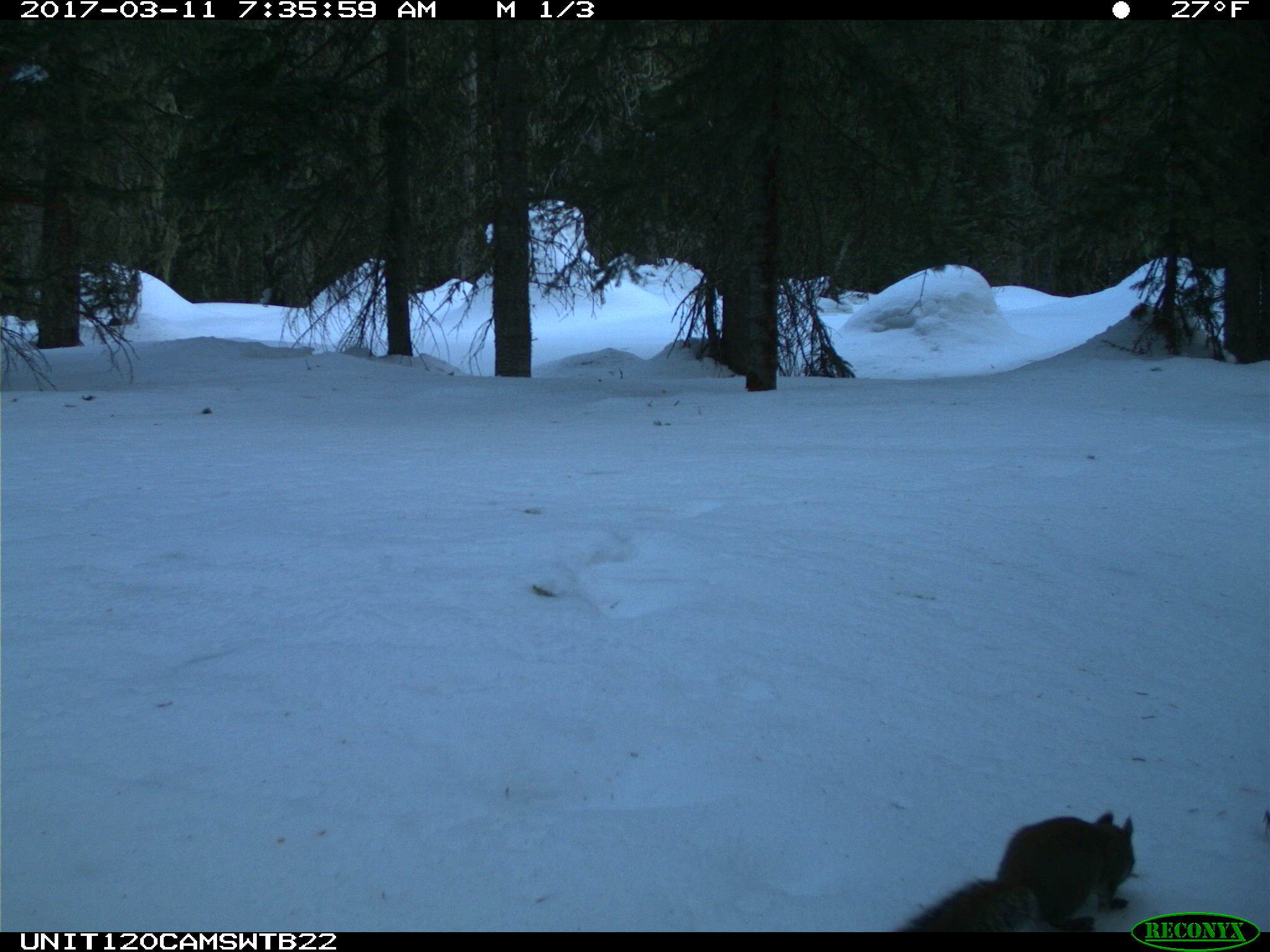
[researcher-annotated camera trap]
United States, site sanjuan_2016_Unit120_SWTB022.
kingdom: Animalia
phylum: Chordata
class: Mammalia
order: Rodentia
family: Sciuridae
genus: Tamiasciurus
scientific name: Tamiasciurus hudsonicus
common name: american red squirrel